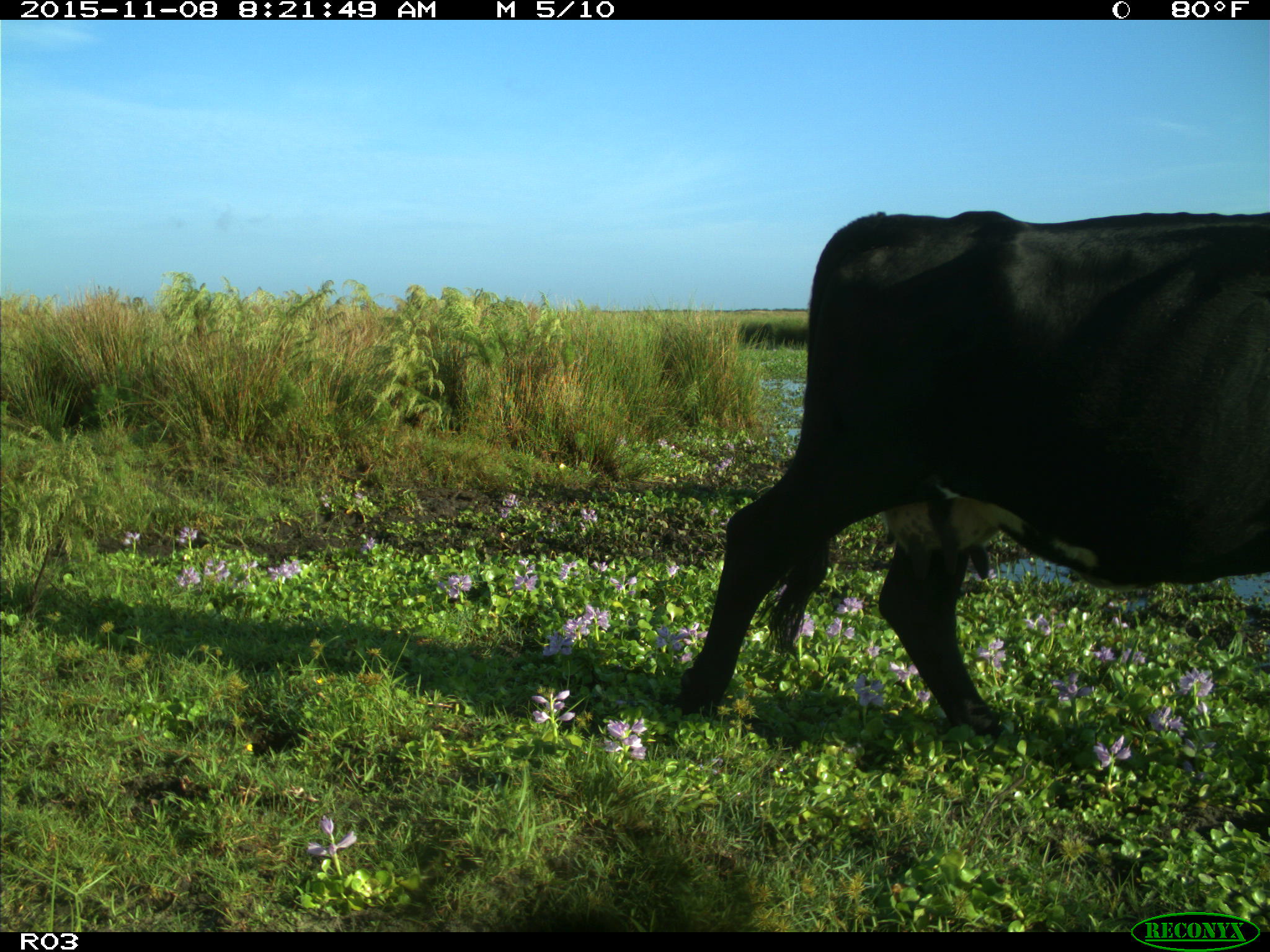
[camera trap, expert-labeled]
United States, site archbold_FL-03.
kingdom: Animalia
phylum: Chordata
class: Mammalia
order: Artiodactyla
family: Bovidae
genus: Bos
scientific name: Bos taurus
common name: domestic cow